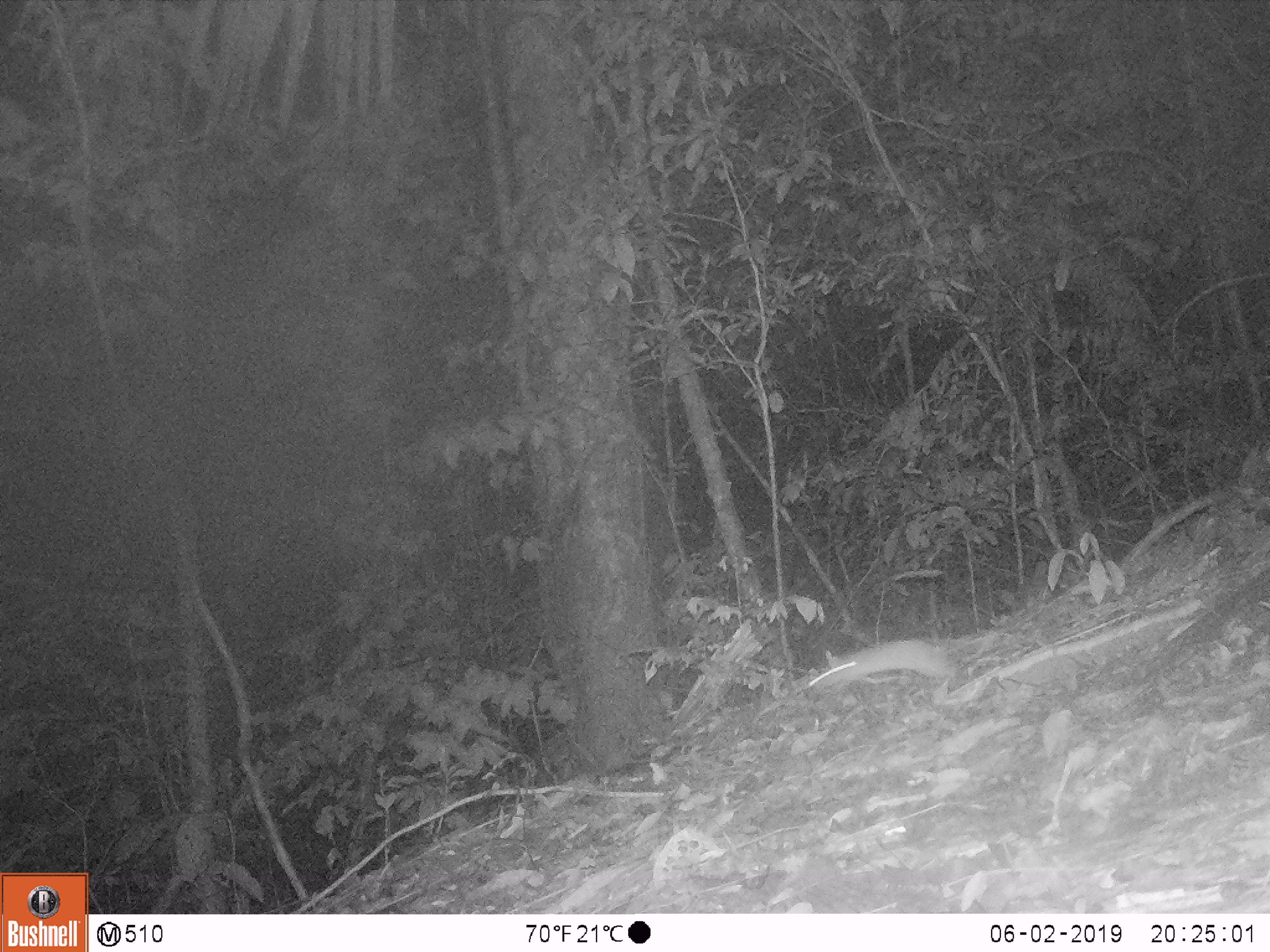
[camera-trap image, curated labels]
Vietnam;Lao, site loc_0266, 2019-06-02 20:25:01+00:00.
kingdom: Animalia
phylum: Chordata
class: Mammalia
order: Rodentia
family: Muridae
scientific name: Muridae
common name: old-world mice and rats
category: unidentified murid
Unidentified murid (old-world mice and rats) (Muridae). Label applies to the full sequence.